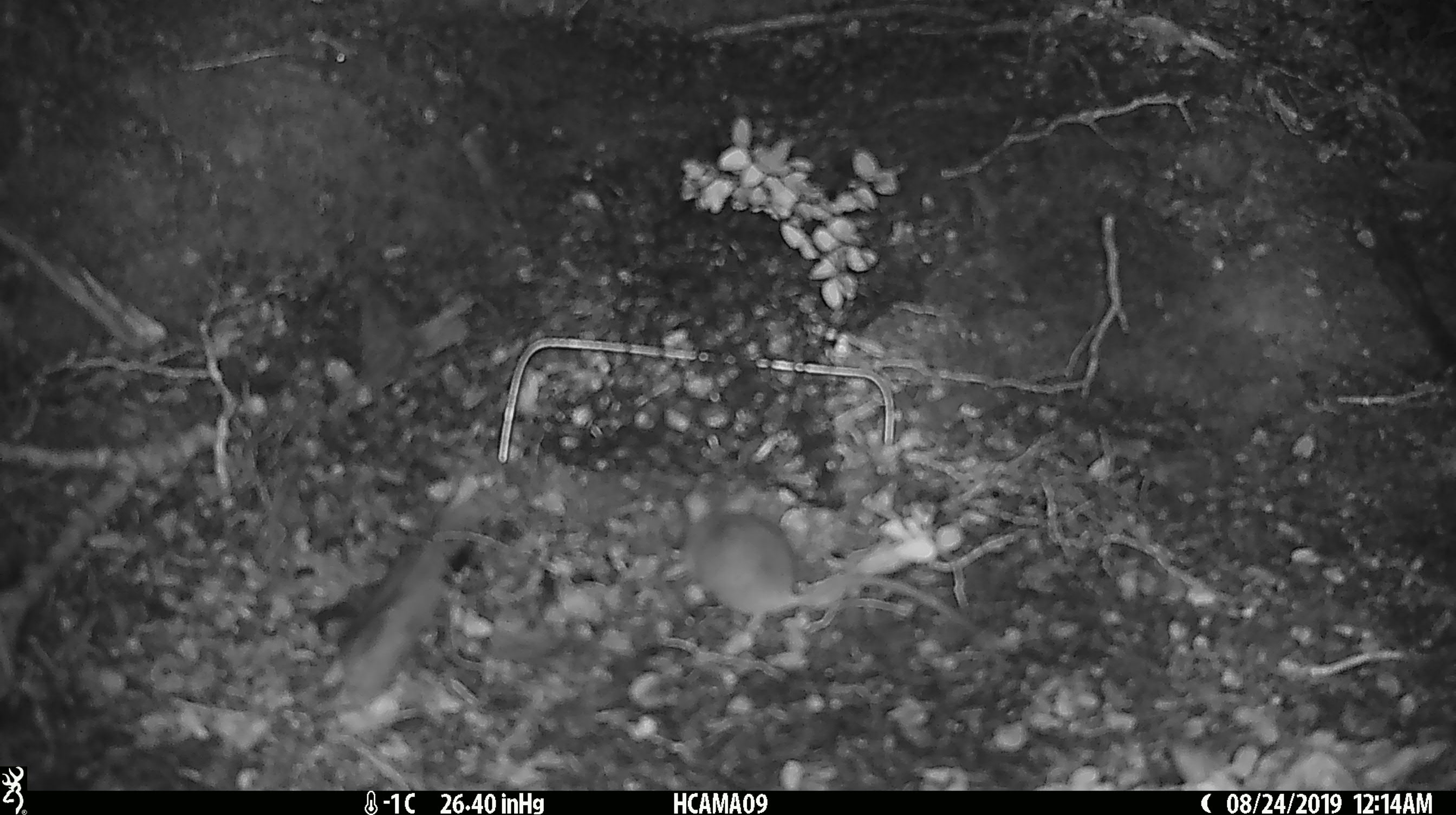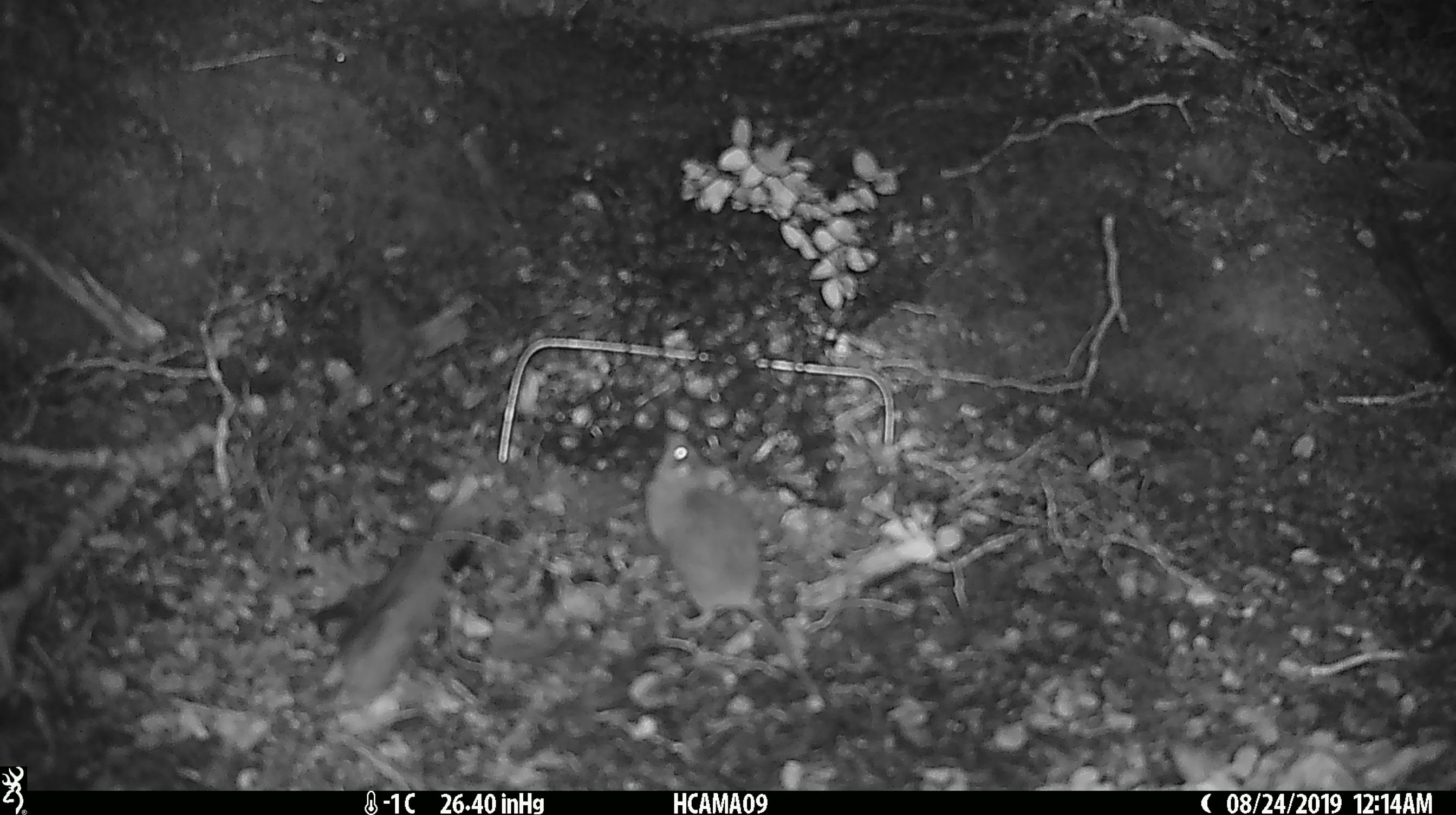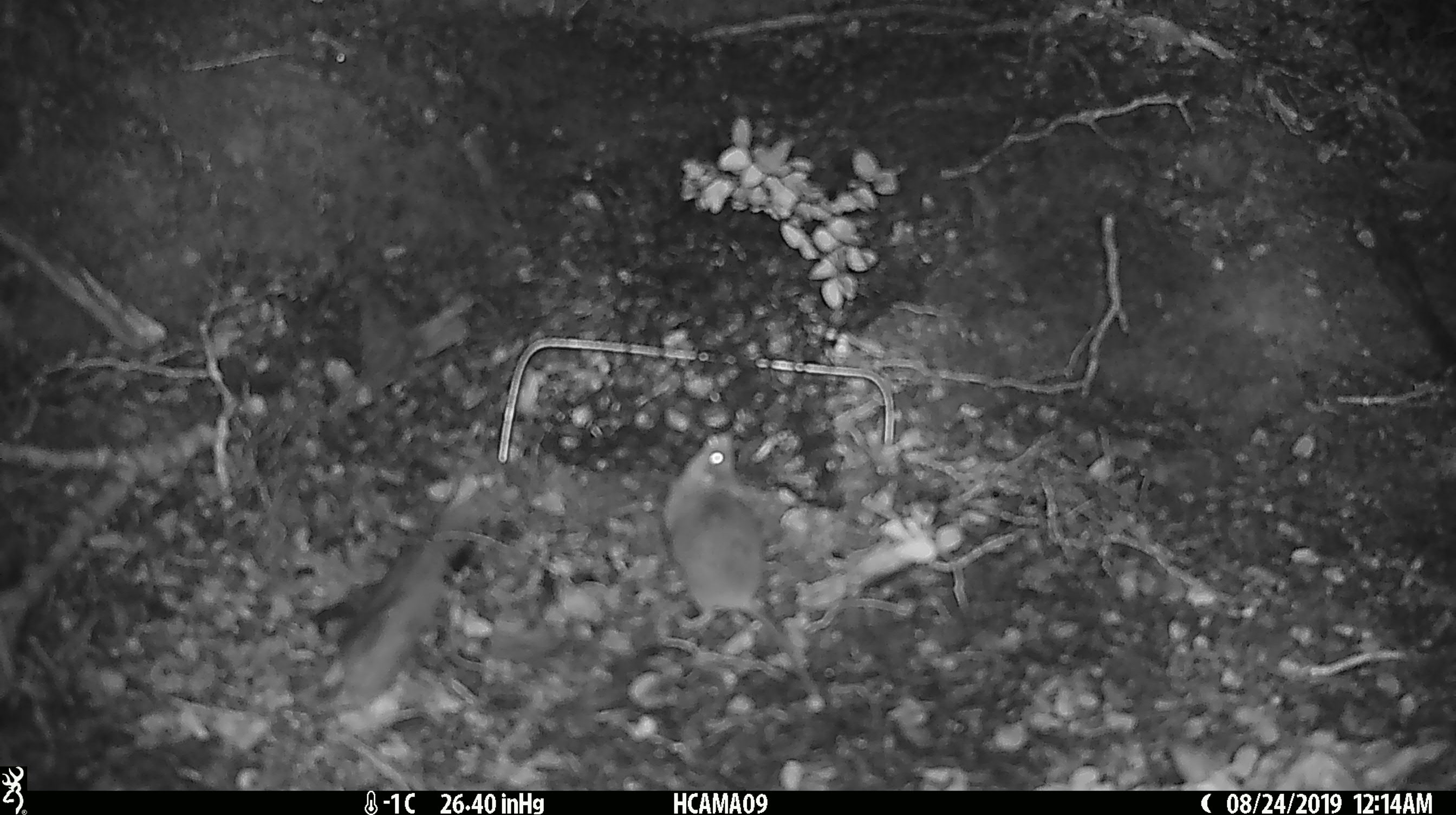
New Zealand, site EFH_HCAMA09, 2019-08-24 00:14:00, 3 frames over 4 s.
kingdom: Animalia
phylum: Chordata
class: Mammalia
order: Rodentia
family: Muridae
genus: Mus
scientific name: Mus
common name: mouse